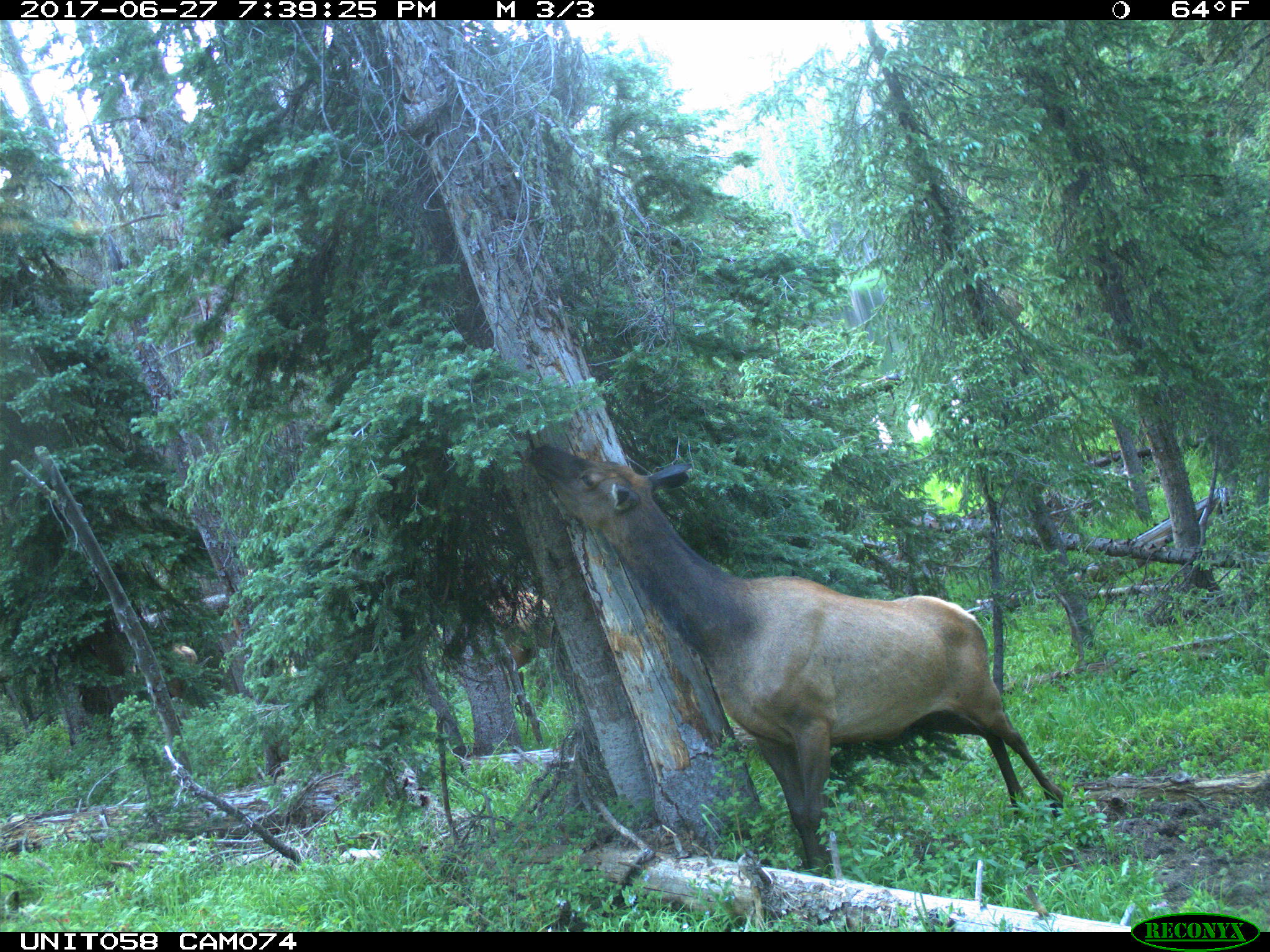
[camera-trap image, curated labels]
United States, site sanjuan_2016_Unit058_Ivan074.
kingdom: Animalia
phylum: Chordata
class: Mammalia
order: Artiodactyla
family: Cervidae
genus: Cervus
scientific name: Cervus elaphus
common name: red deer